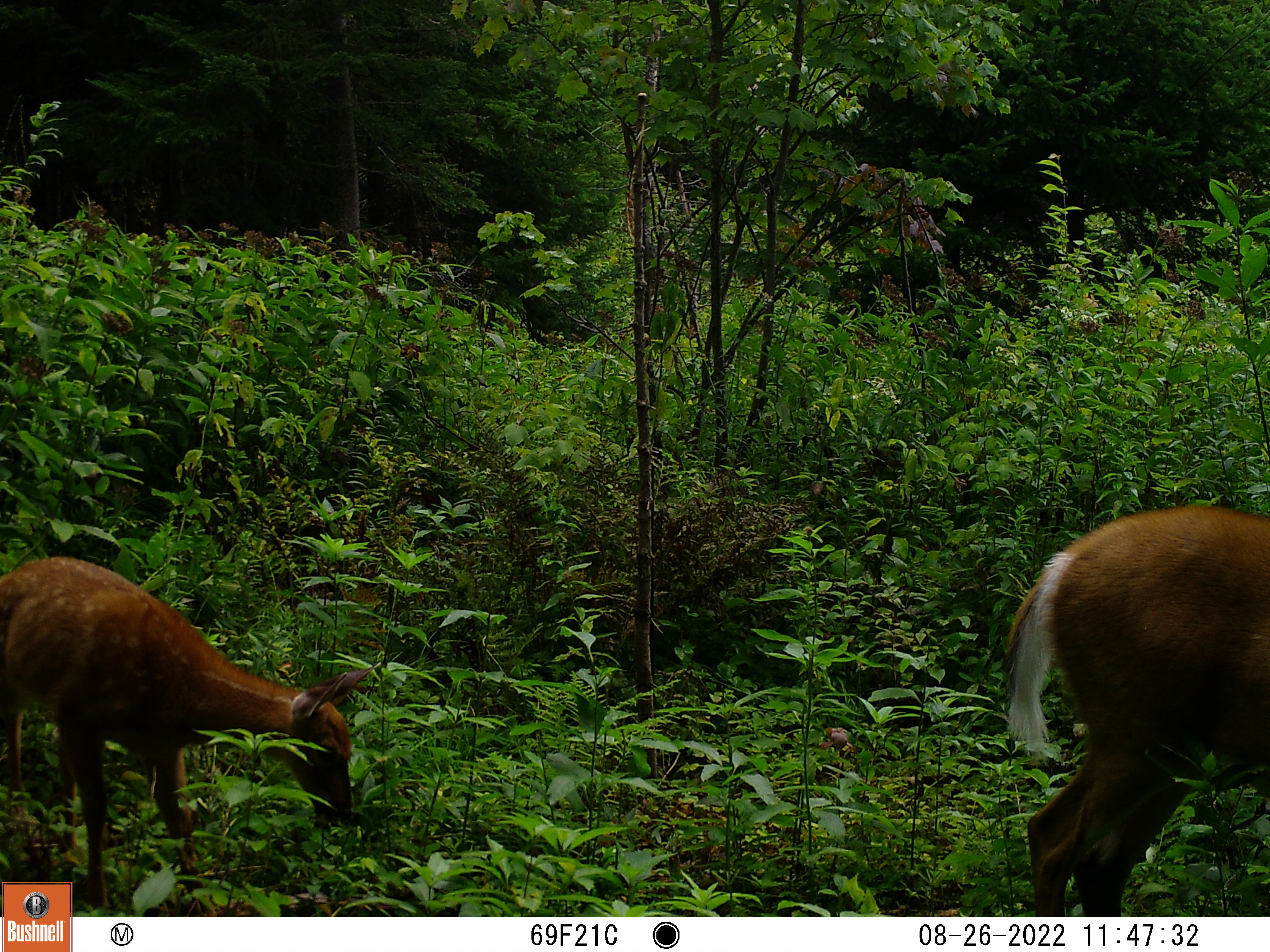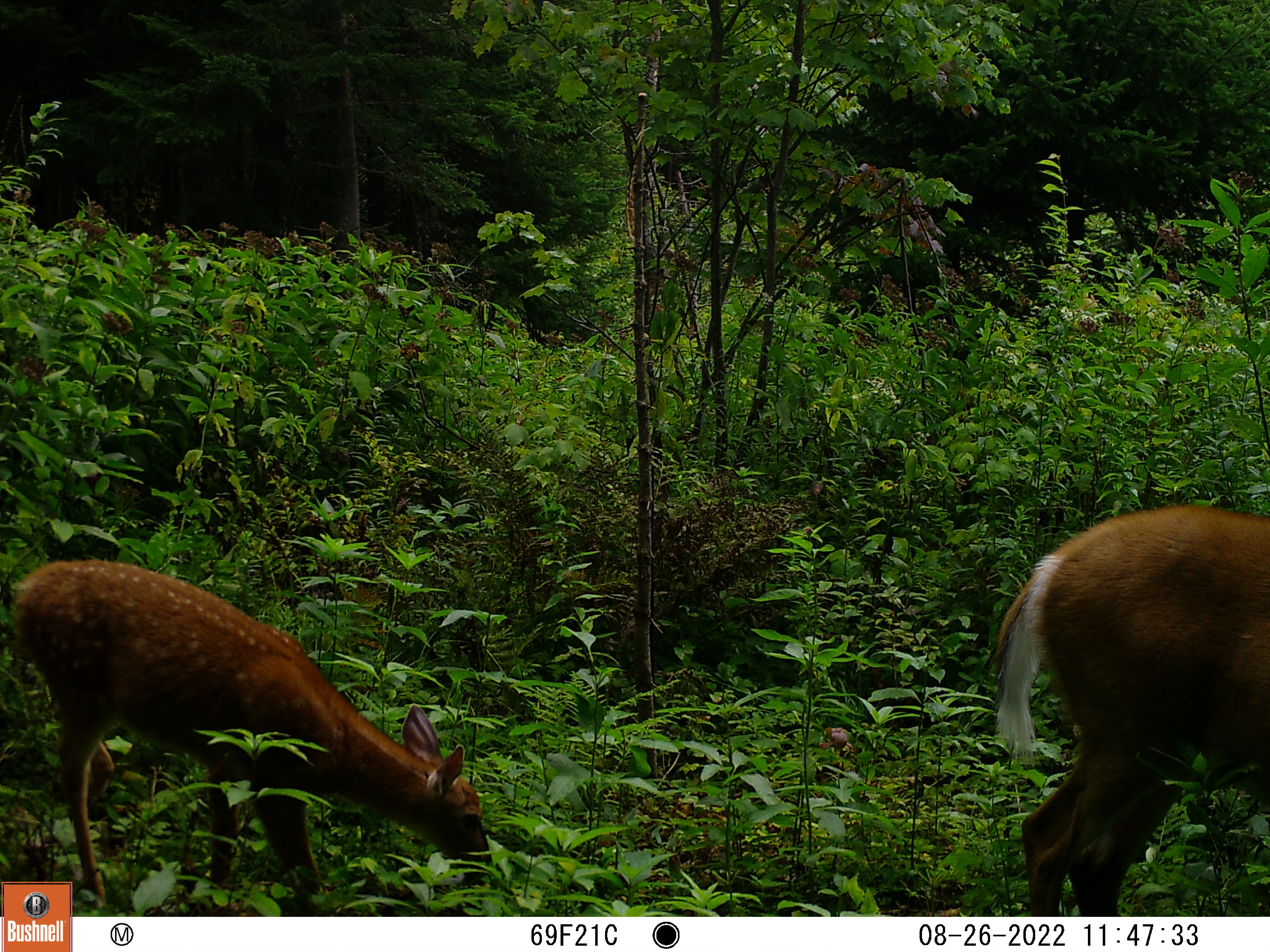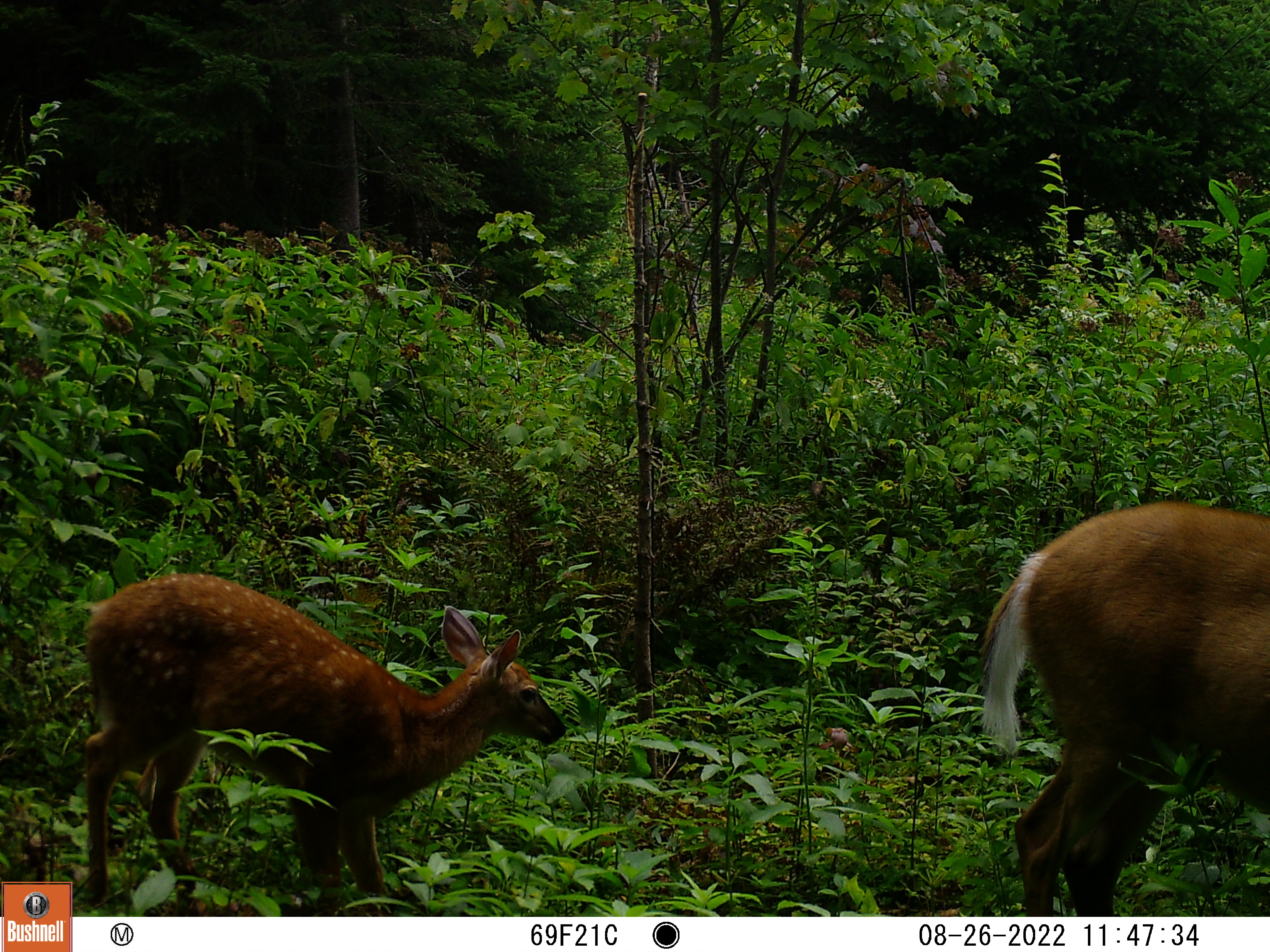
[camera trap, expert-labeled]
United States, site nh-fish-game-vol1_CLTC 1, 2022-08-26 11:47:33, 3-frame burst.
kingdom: Animalia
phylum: Chordata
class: Mammalia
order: Artiodactyla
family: Cervidae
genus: Odocoileus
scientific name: Odocoileus virginianus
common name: white-tailed deer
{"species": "white-tailed deer (Odocoileus virginianus)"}